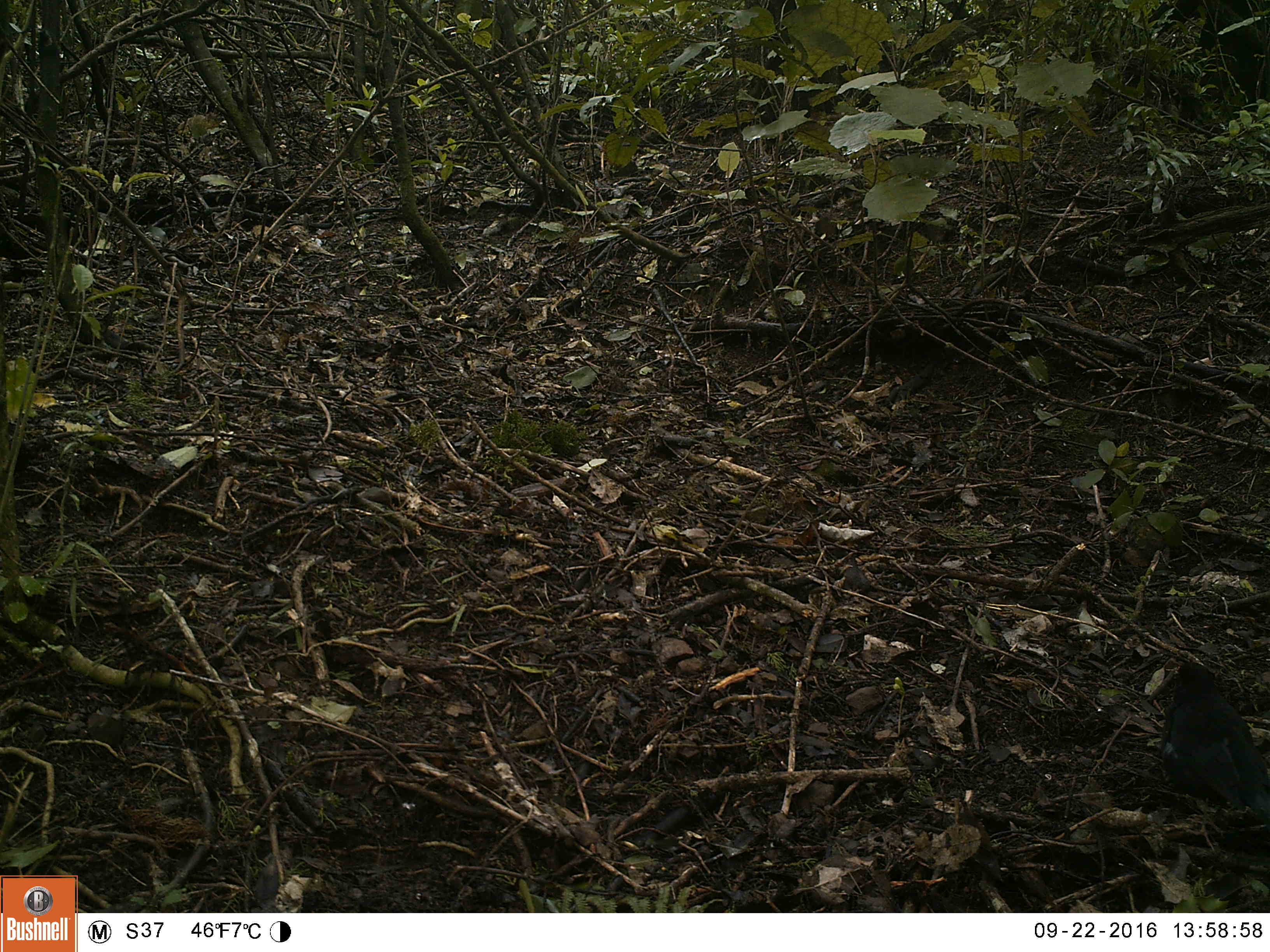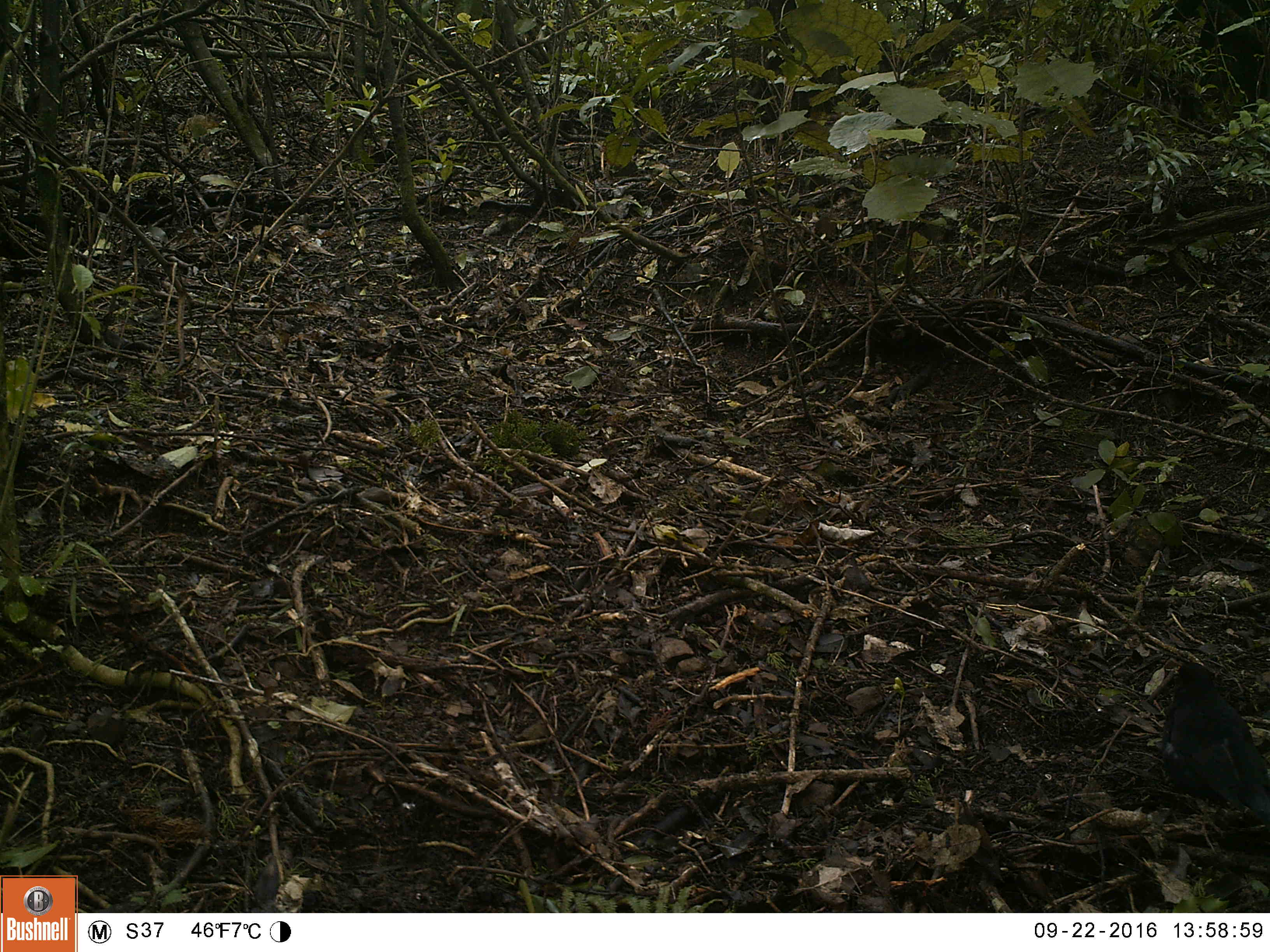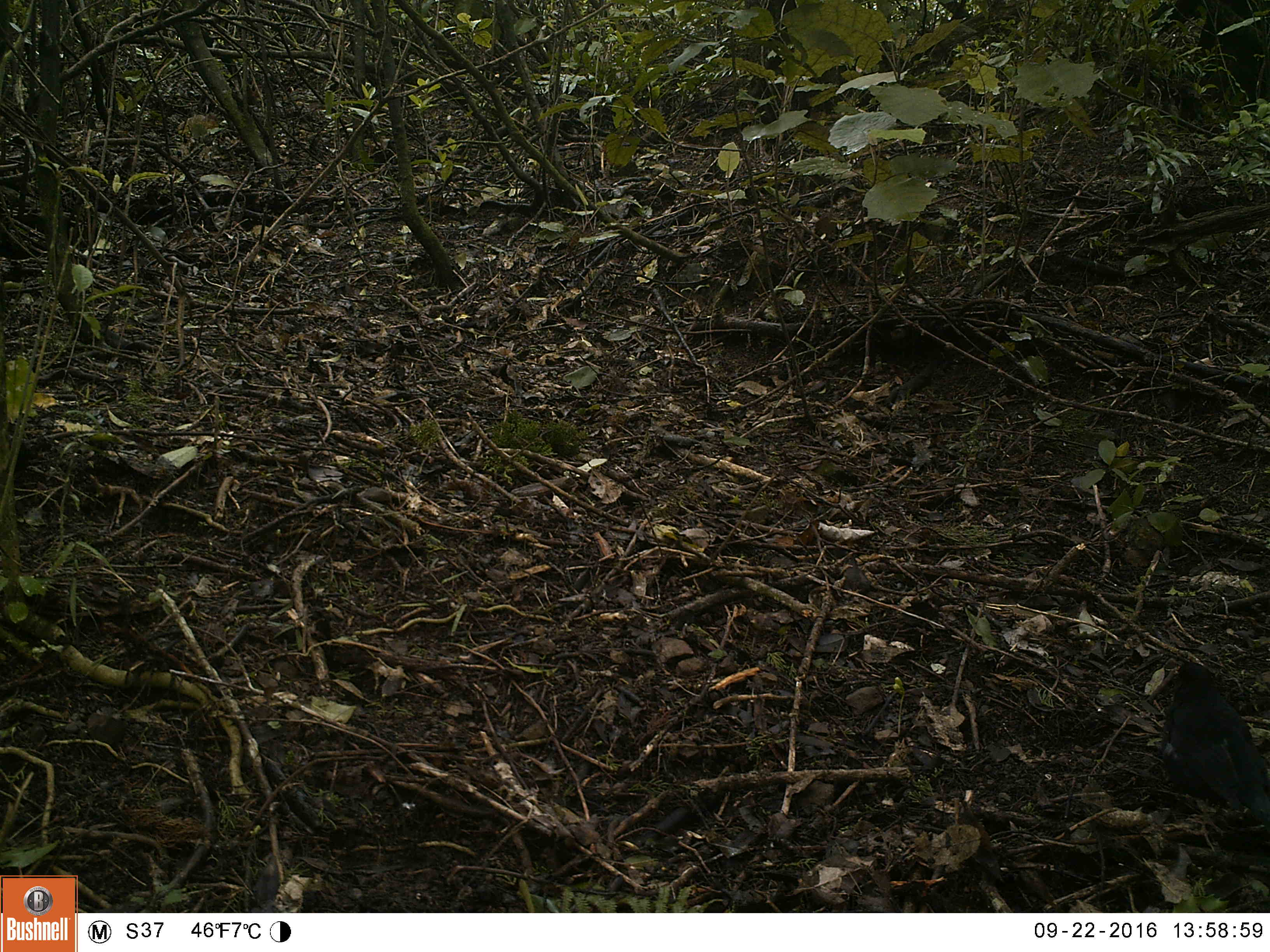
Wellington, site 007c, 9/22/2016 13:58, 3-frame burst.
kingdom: Animalia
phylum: Chordata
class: Aves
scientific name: Aves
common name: bird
Bird (Aves).